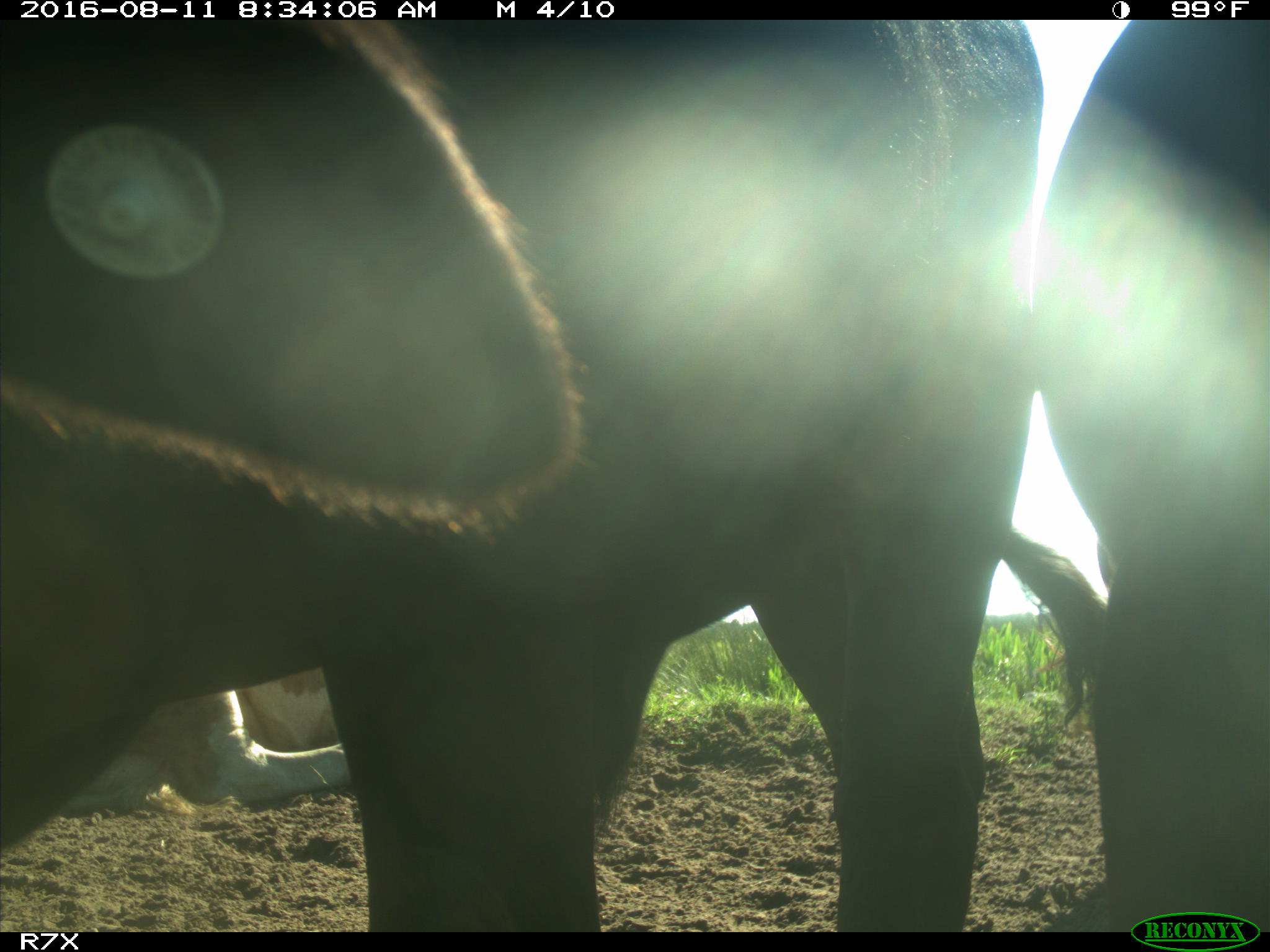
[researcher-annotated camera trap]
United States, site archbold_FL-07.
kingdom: Animalia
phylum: Chordata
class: Mammalia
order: Artiodactyla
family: Bovidae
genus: Bos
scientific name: Bos taurus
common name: domestic cow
Bos taurus (domestic cow).